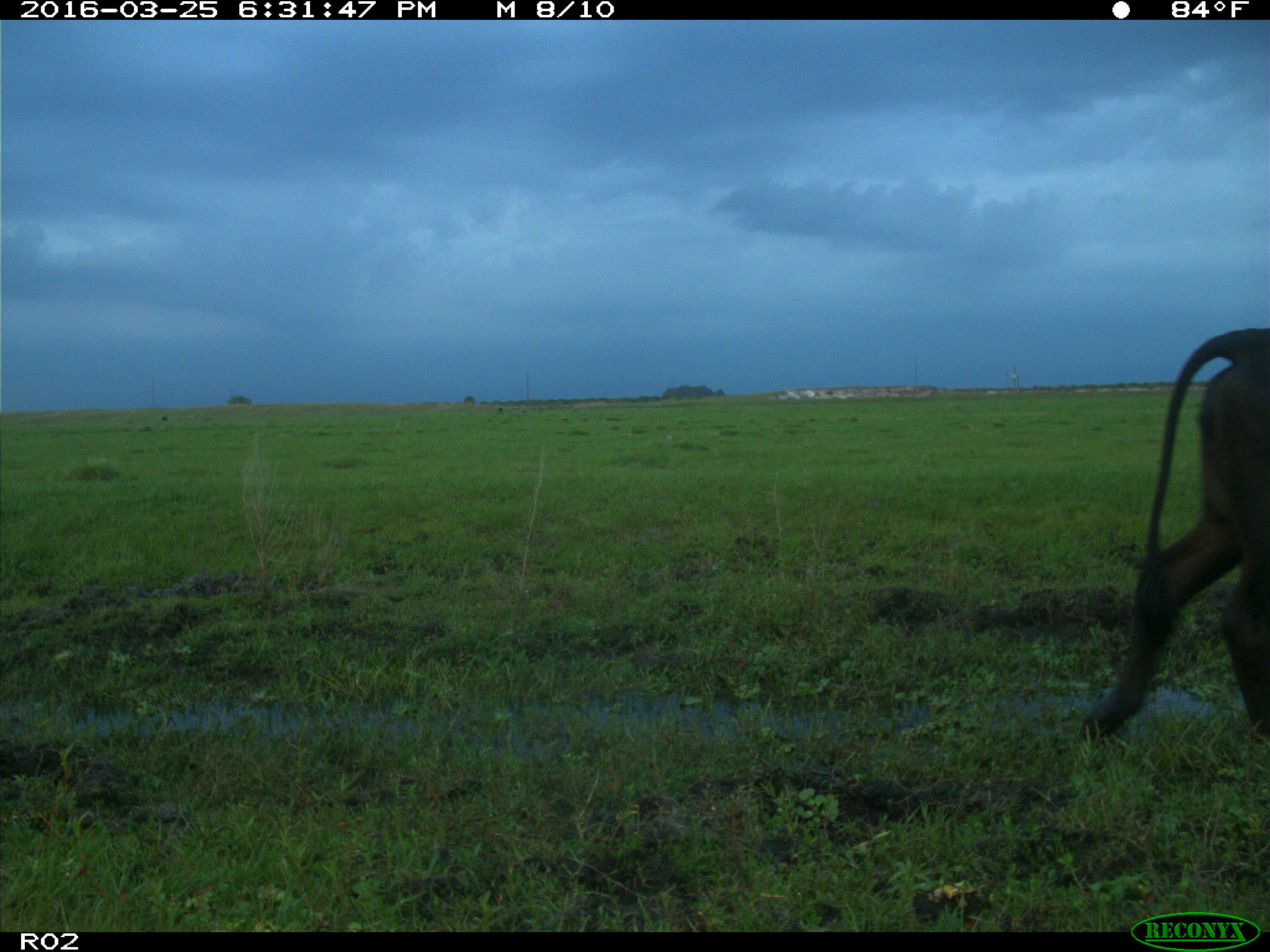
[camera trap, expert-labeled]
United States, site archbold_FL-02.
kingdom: Animalia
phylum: Chordata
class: Mammalia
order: Artiodactyla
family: Bovidae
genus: Bos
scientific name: Bos taurus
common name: domestic cow